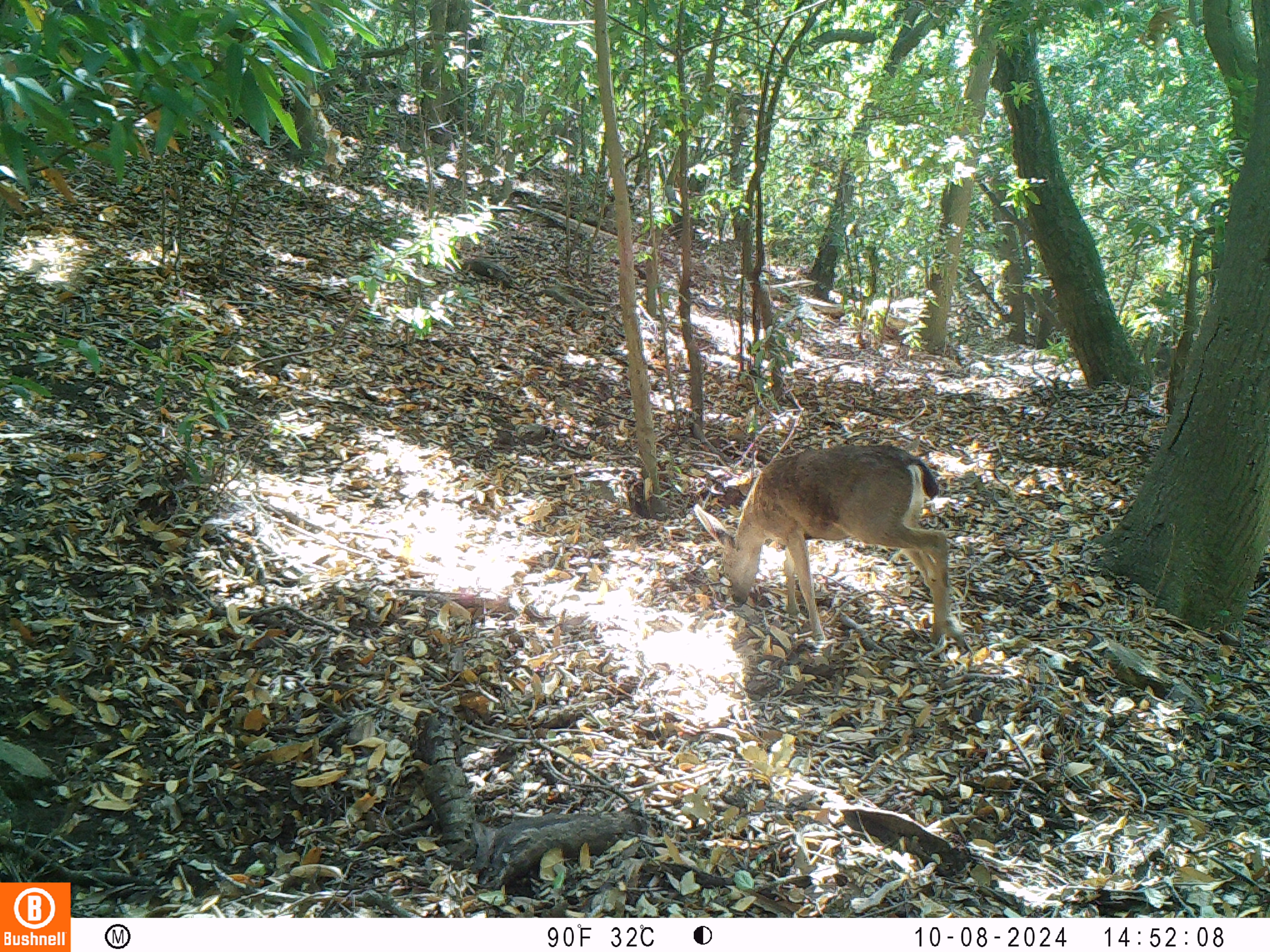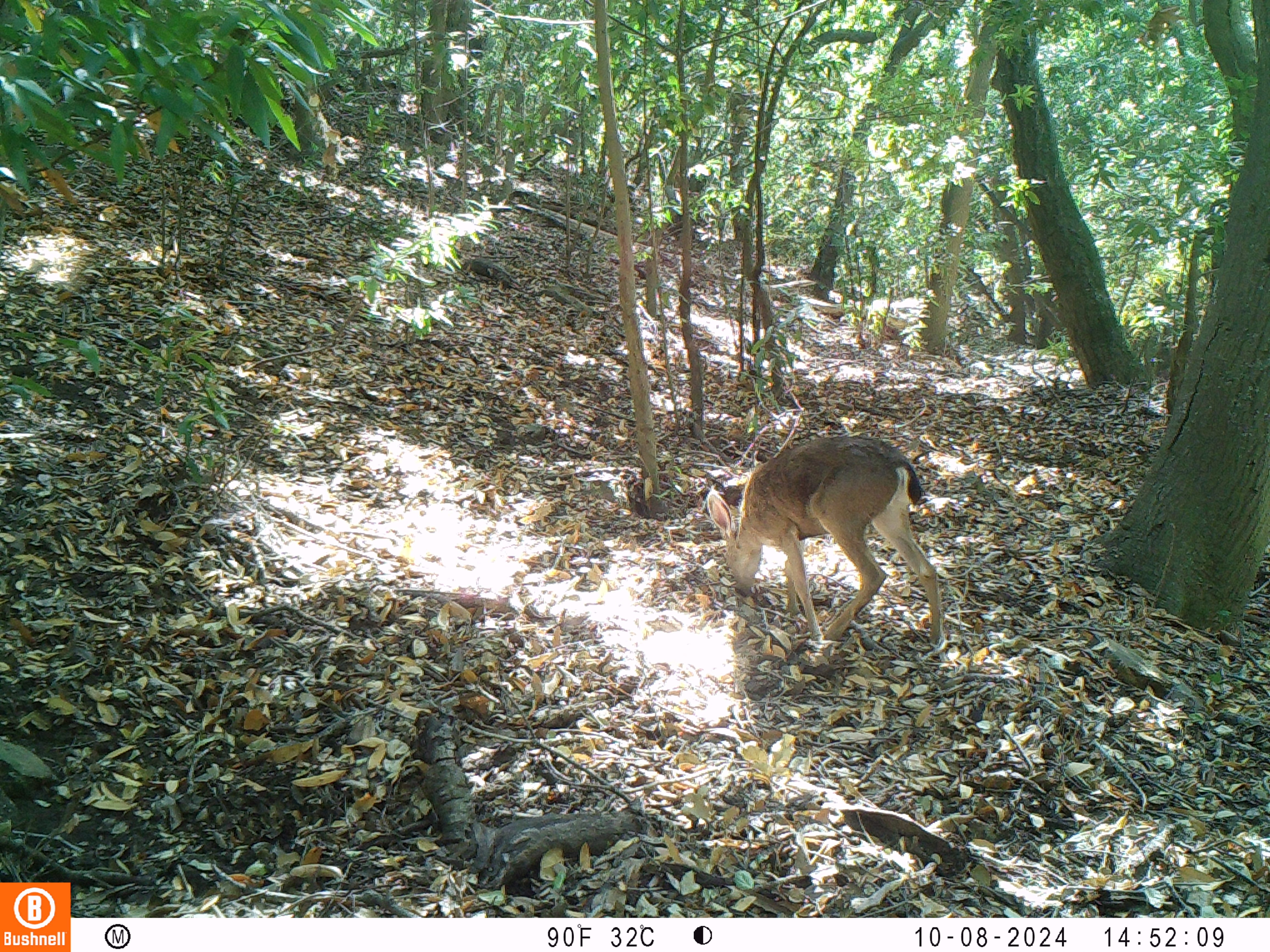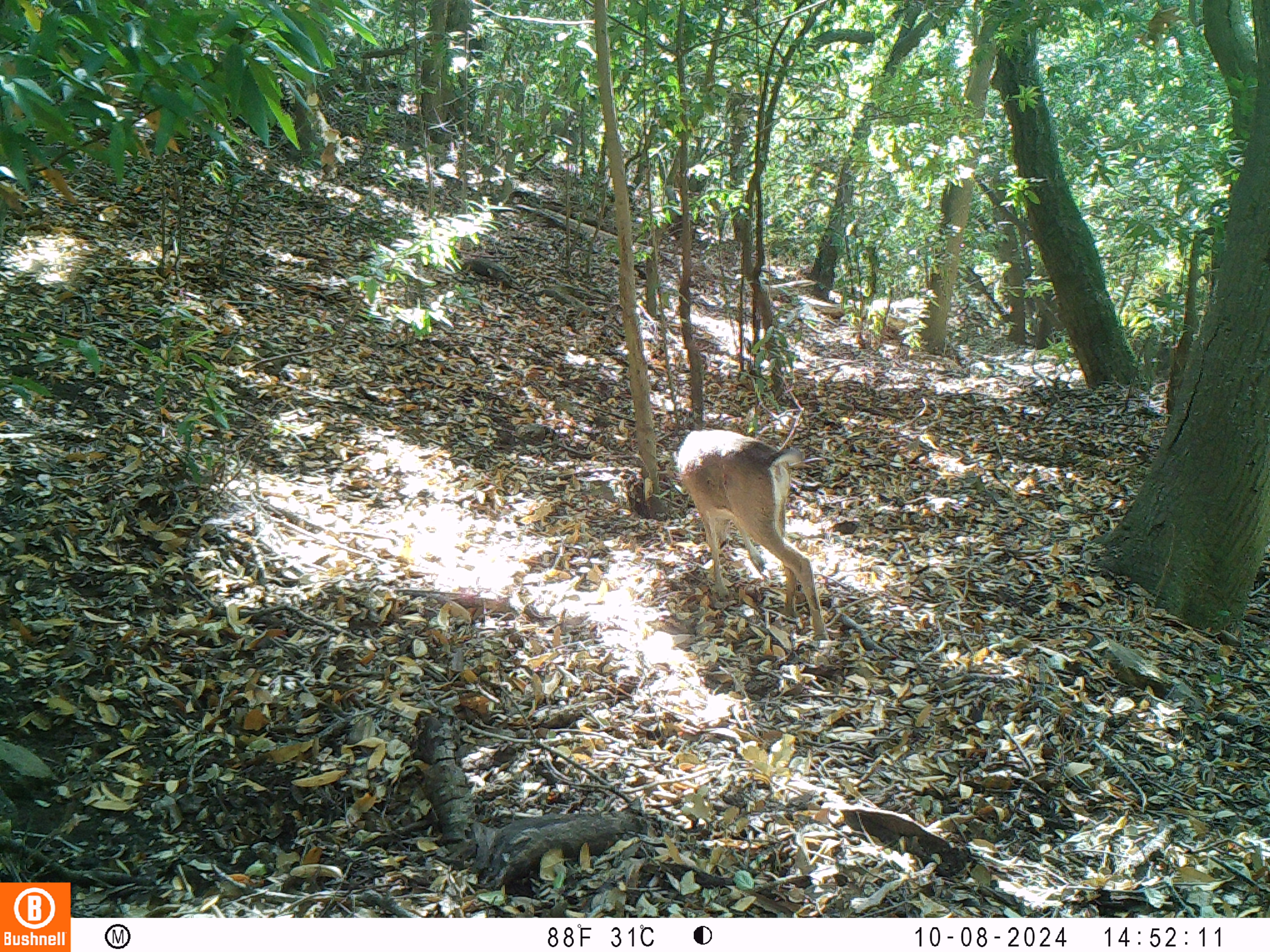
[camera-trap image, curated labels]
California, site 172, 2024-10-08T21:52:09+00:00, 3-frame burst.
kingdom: Animalia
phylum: Chordata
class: Mammalia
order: Artiodactyla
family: Cervidae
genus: Odocoileus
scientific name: Odocoileus hemionus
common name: mule deer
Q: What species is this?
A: Mule deer (Odocoileus hemionus).